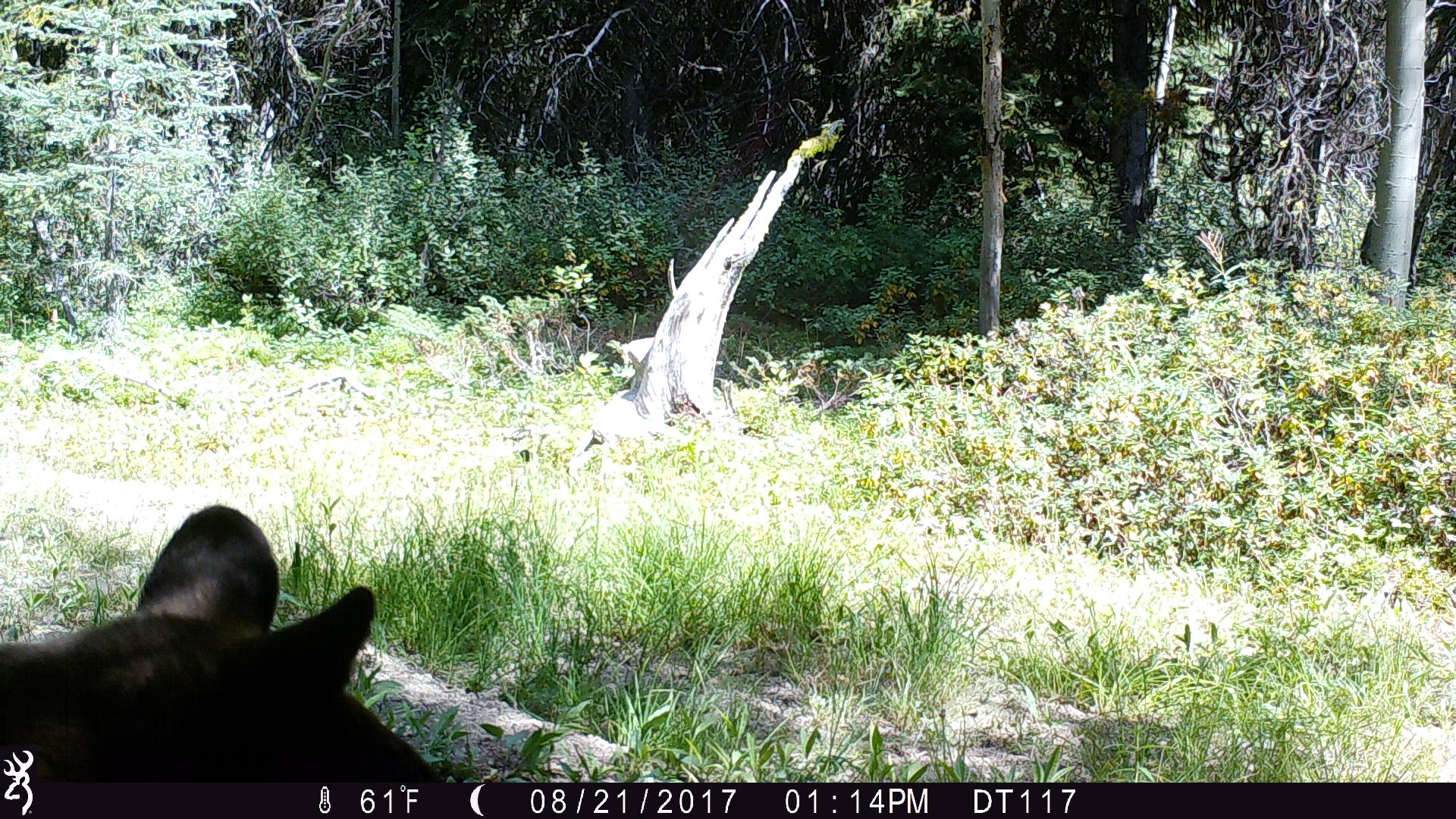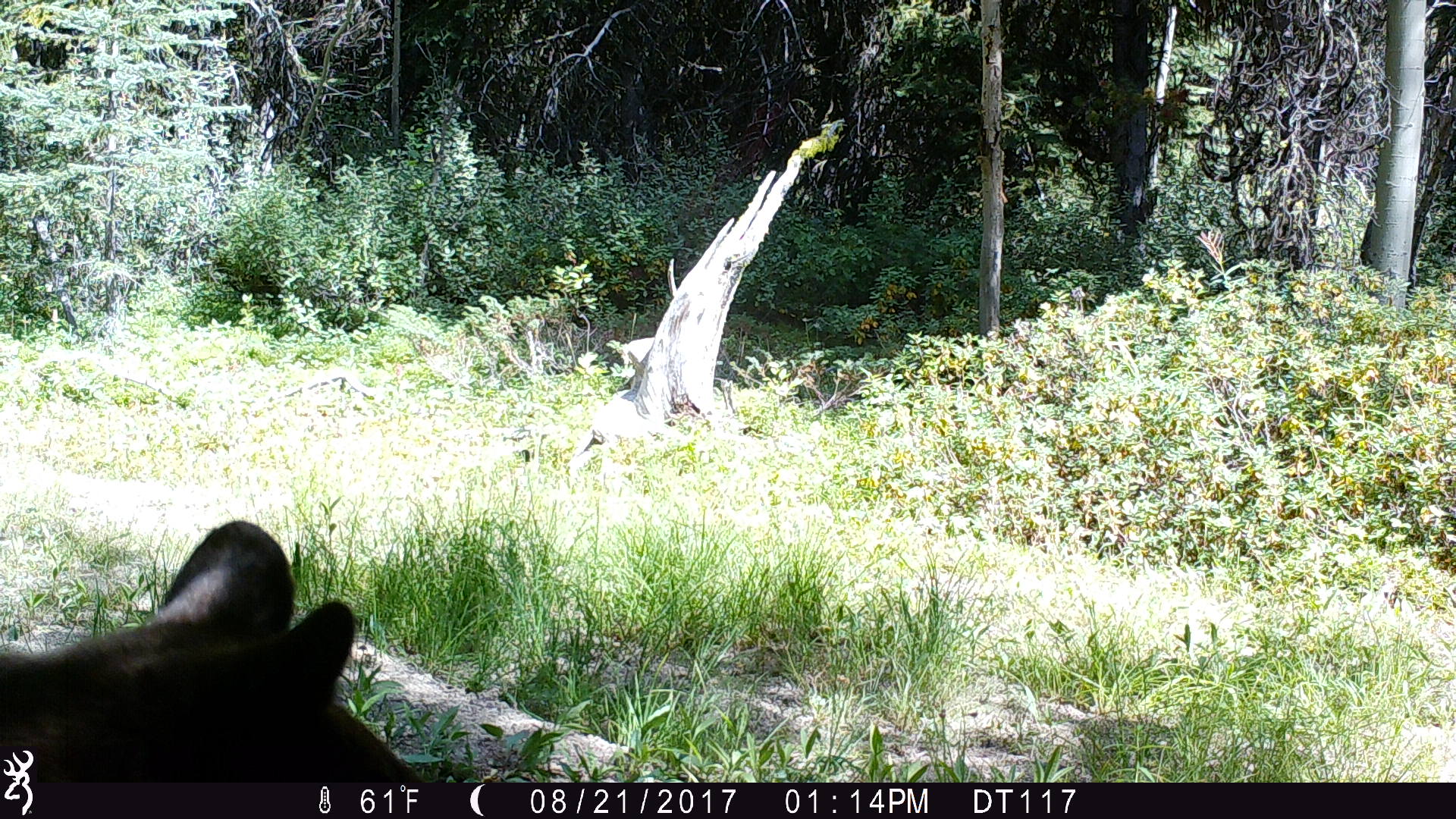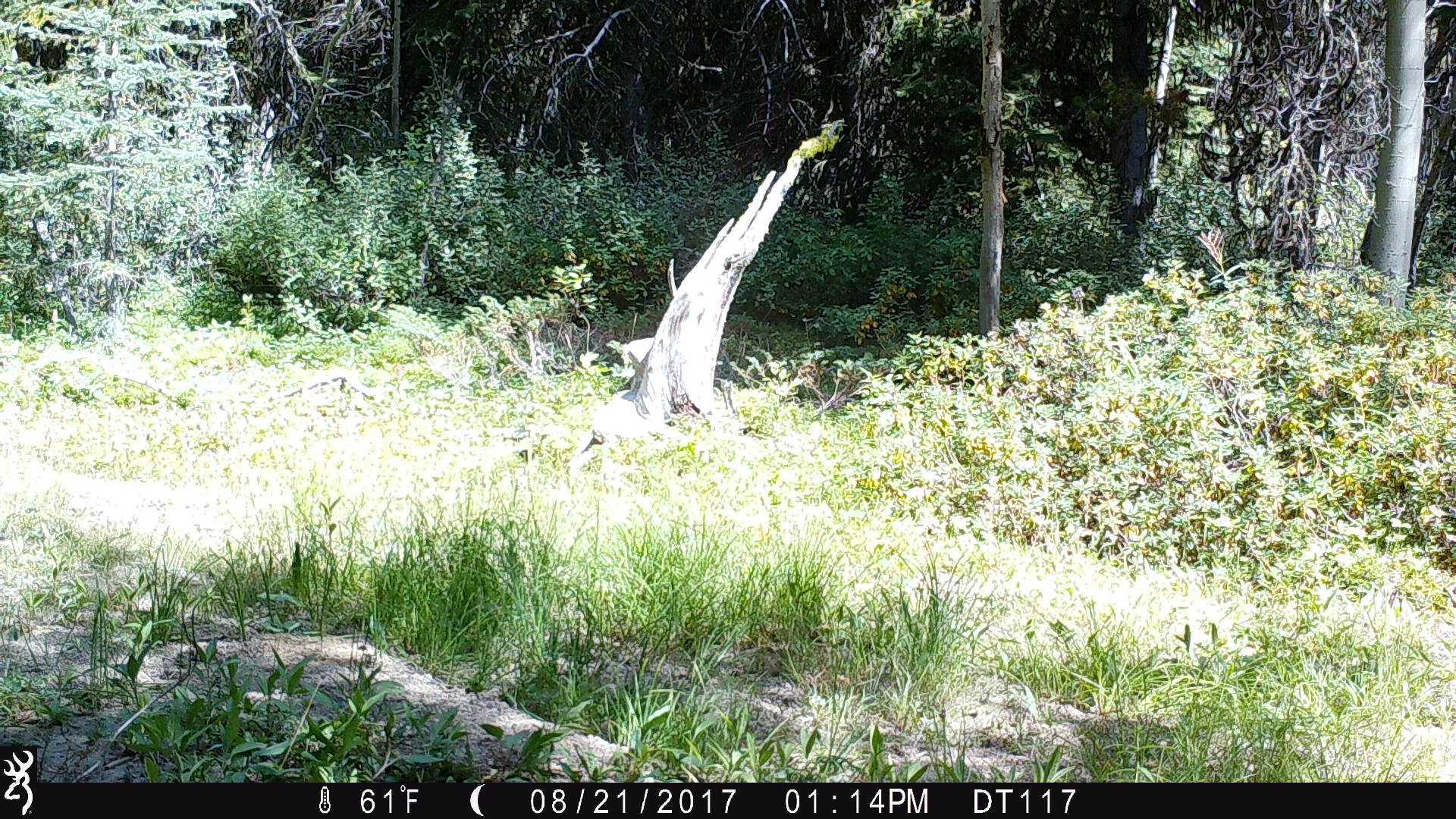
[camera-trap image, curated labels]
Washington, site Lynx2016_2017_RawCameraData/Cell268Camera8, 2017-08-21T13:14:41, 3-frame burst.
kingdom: Animalia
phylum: Chordata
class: Mammalia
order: Carnivora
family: Ursidae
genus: Ursus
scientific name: Ursus americanus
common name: american black bear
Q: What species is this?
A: Ursus americanus (american black bear).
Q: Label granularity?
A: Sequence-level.